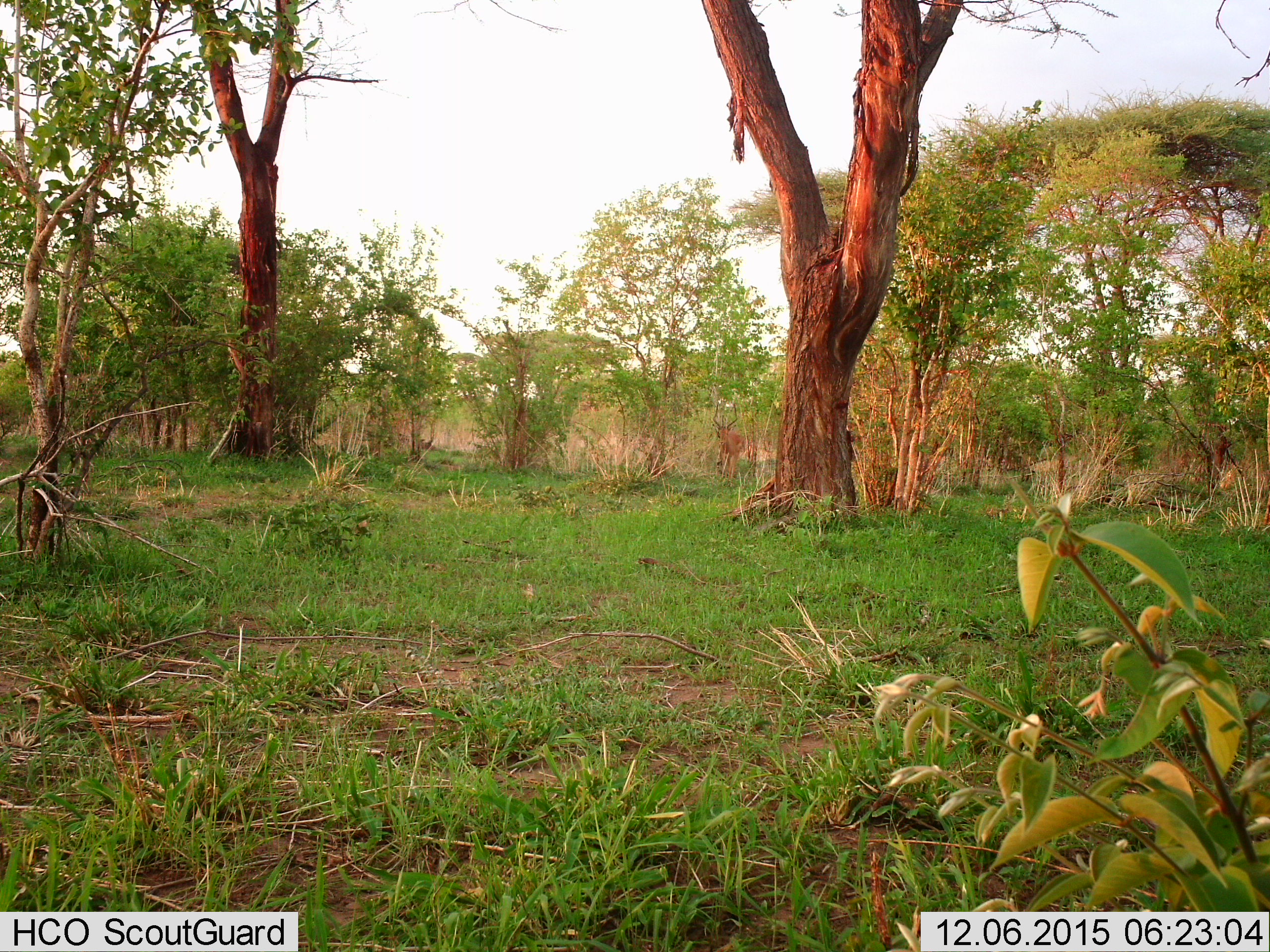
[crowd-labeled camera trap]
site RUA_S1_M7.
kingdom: Animalia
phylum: Chordata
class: Mammalia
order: Artiodactyla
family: Bovidae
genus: Aepyceros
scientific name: Aepyceros melampus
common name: impala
Impala (Aepyceros melampus), count 1. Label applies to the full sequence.